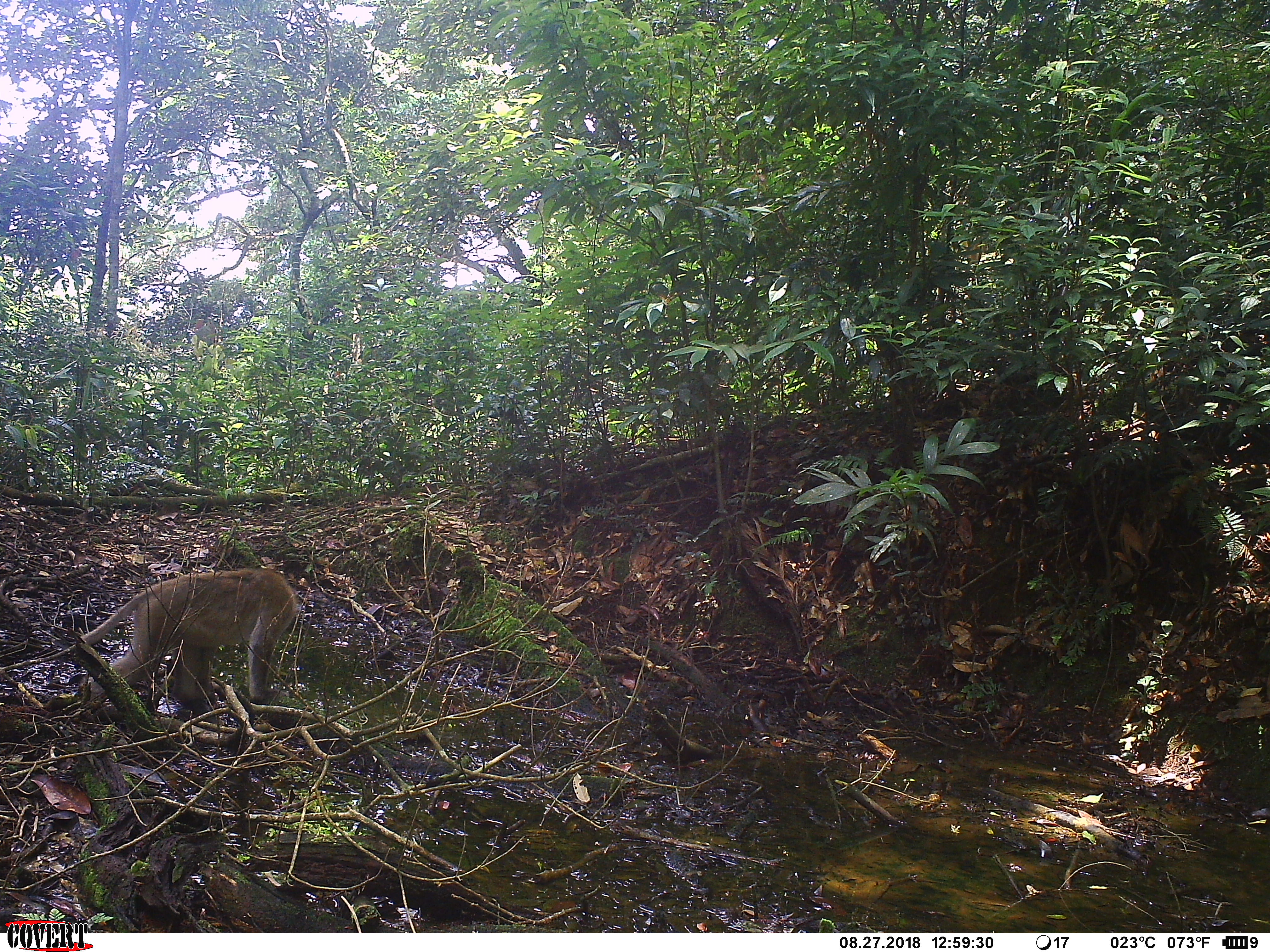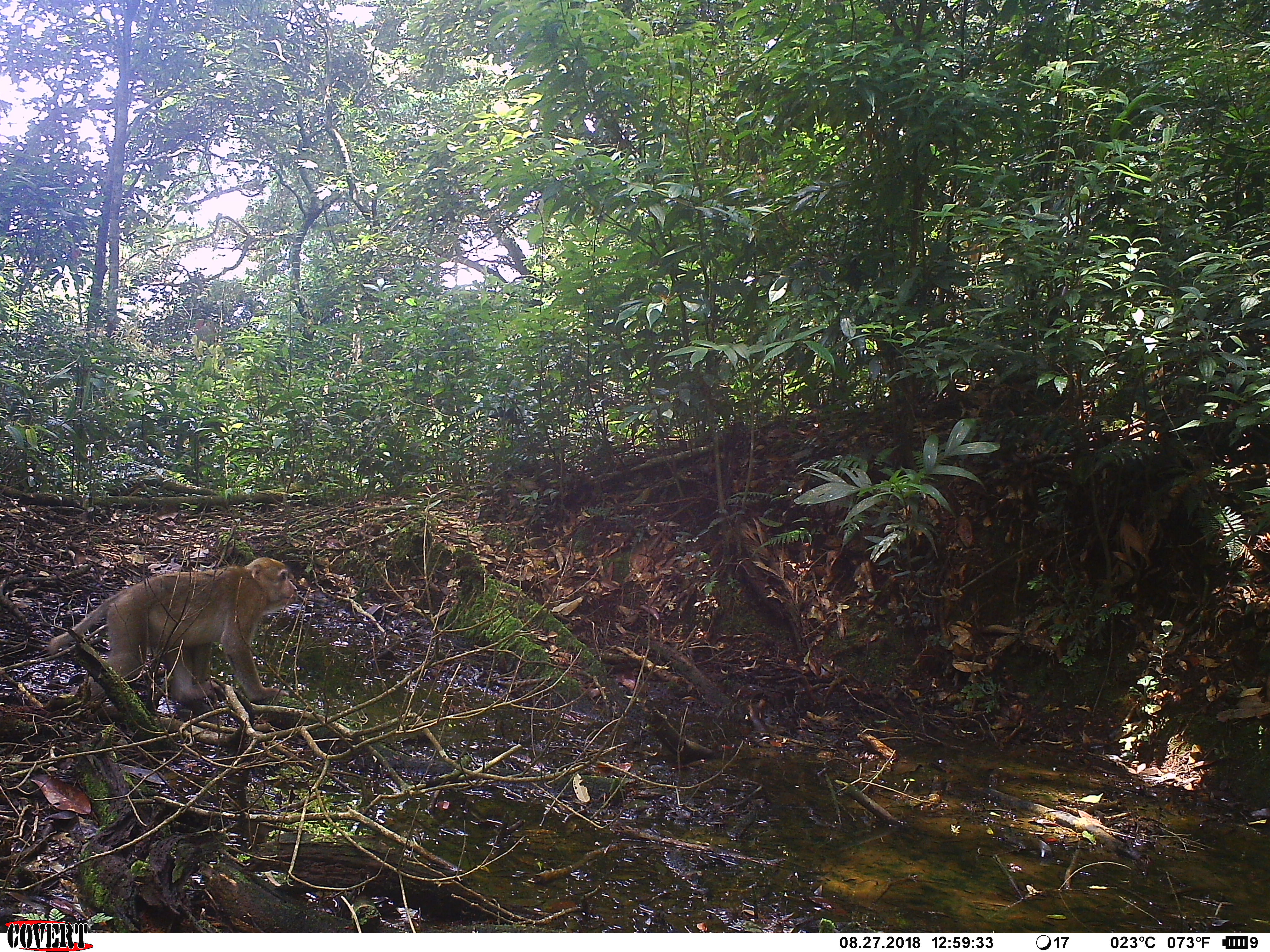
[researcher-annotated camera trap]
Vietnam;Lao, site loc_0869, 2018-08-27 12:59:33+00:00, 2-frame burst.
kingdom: Animalia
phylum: Chordata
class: Mammalia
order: Primates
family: Cercopithecidae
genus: Macaca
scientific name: Macaca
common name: macaque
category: macaque not stump tailed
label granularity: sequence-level